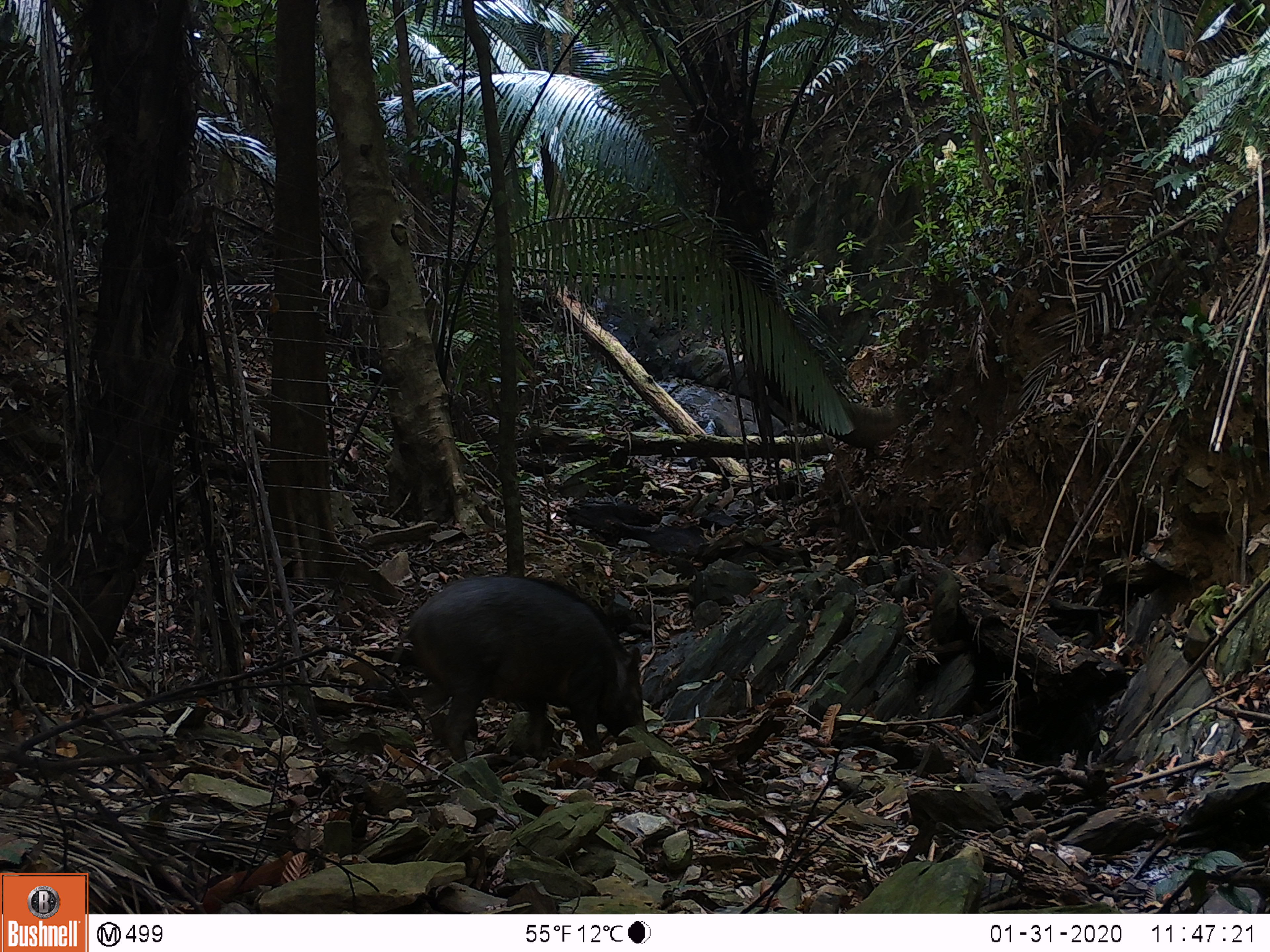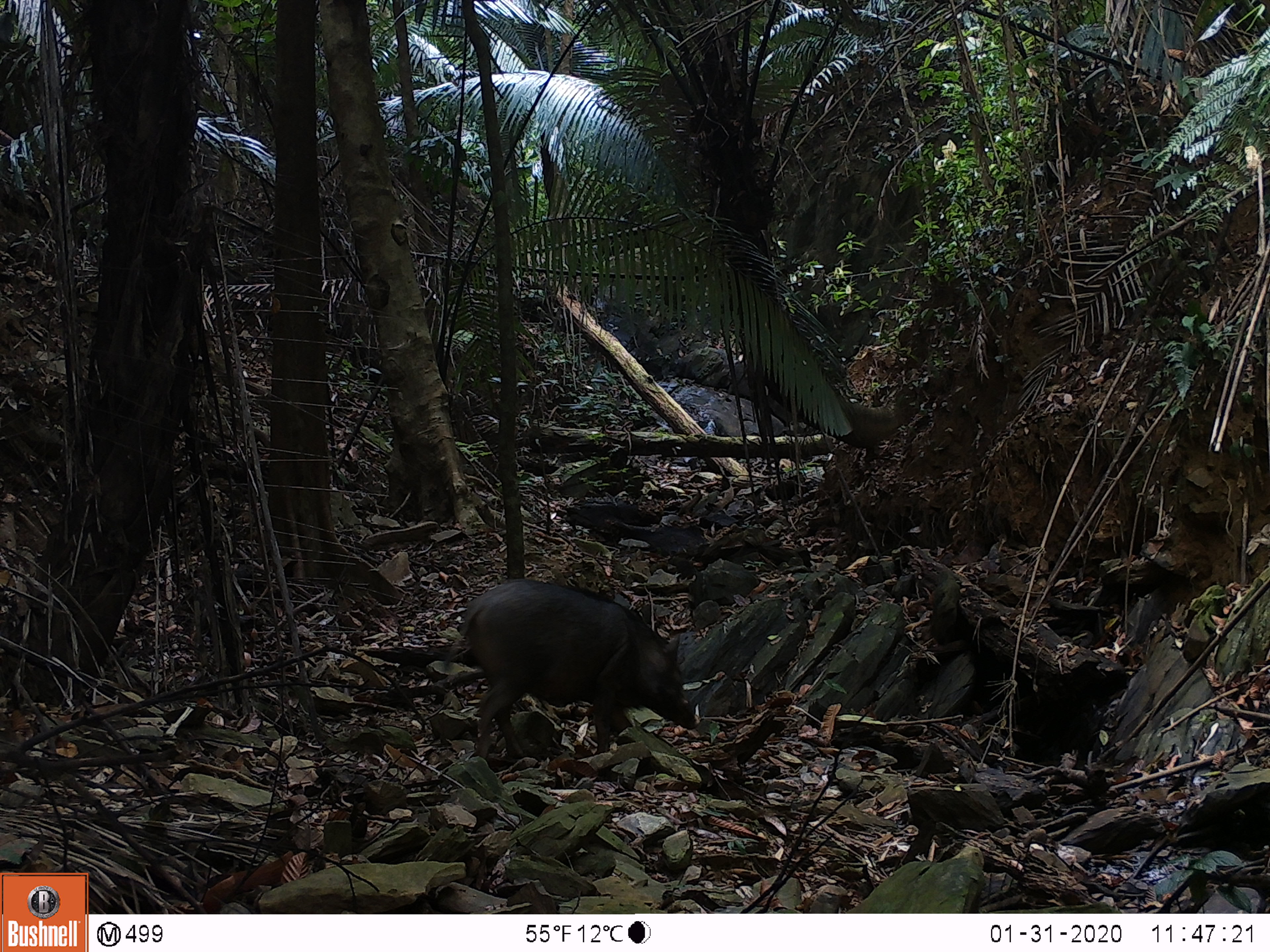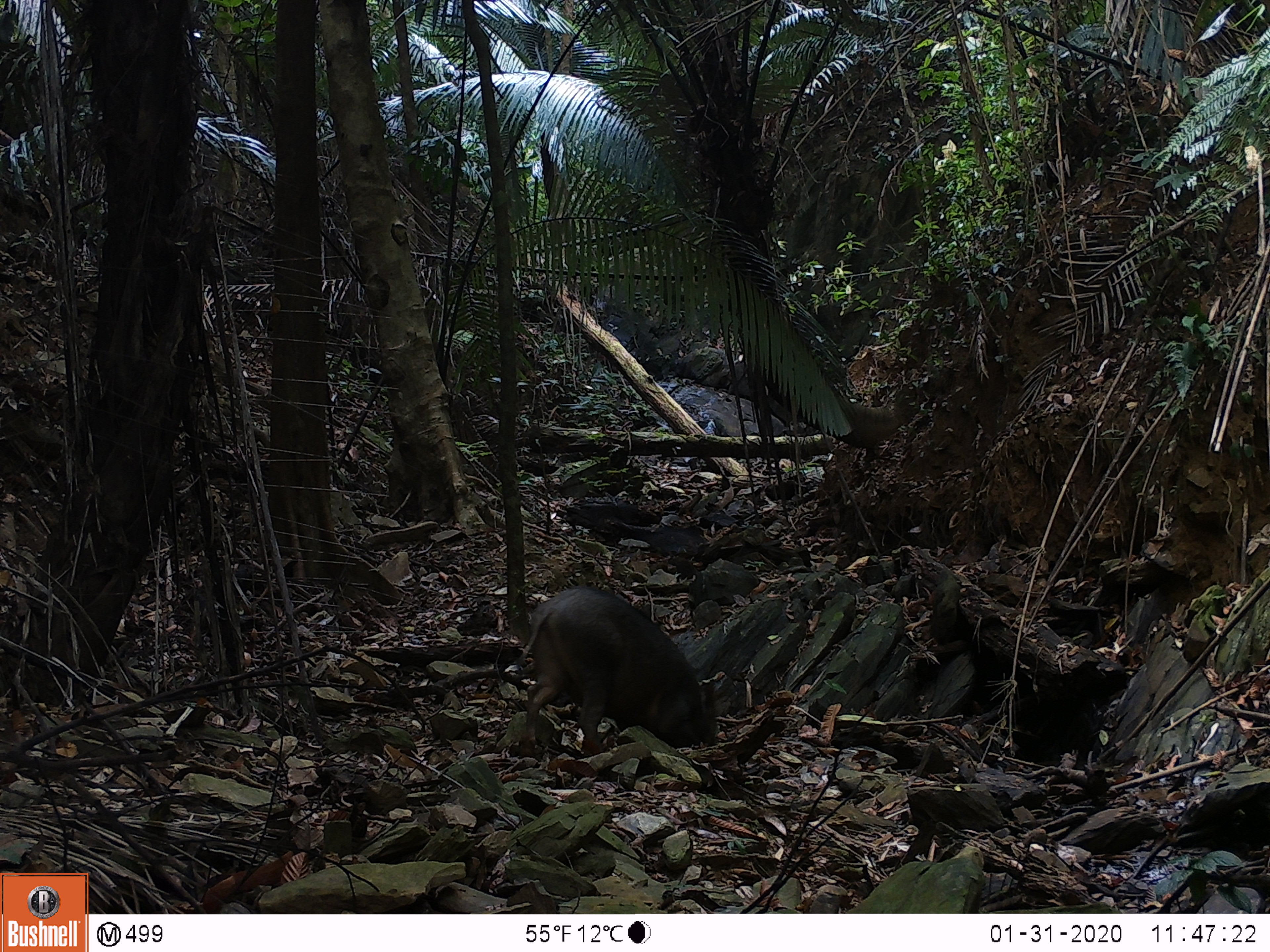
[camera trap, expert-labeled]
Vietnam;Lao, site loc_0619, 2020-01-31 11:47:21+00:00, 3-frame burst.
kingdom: Animalia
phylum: Chordata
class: Mammalia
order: Artiodactyla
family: Suidae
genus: Sus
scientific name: Sus scrofa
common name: eurasian wild pig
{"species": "eurasian wild pig (Sus scrofa)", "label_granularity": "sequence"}